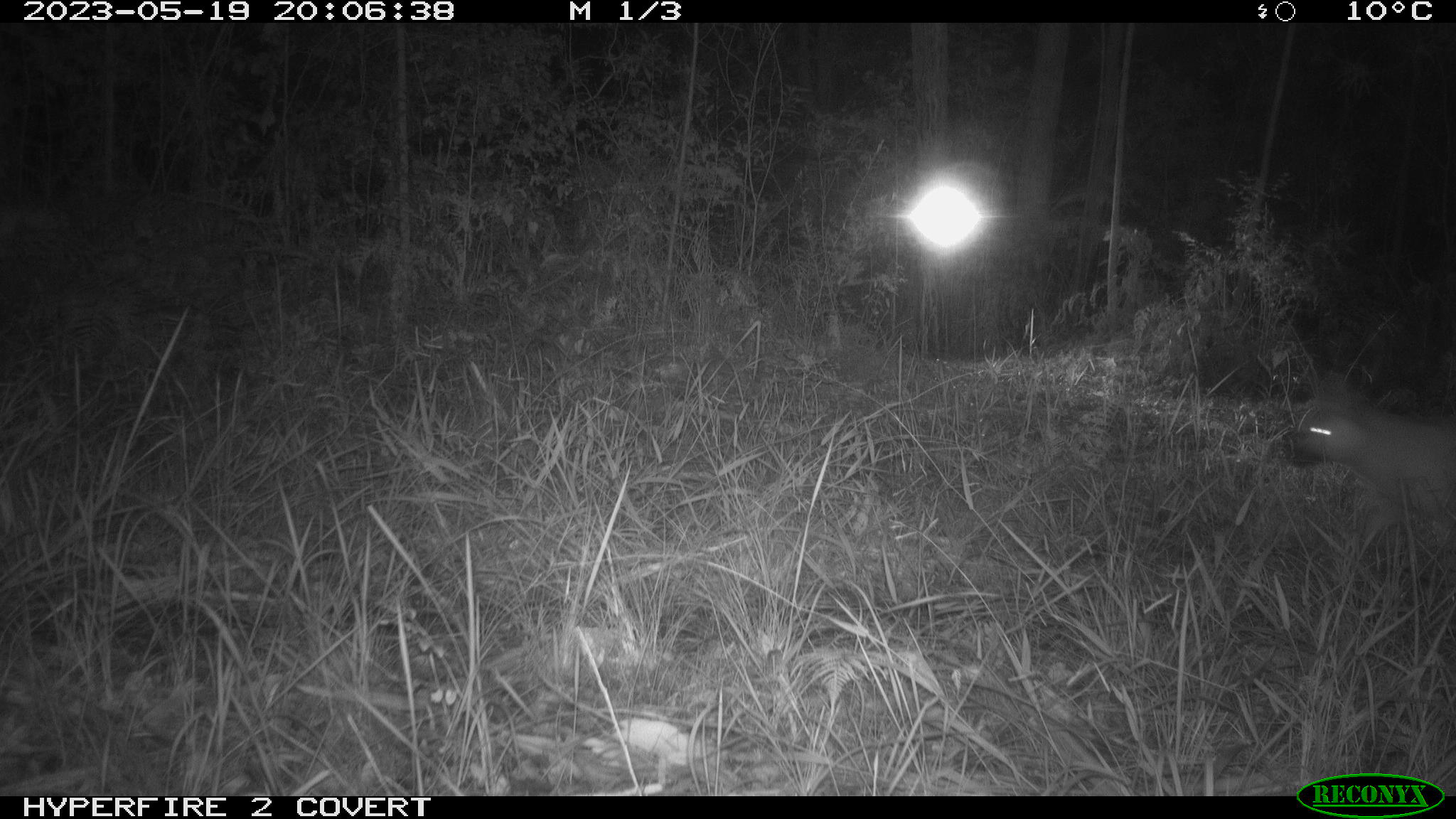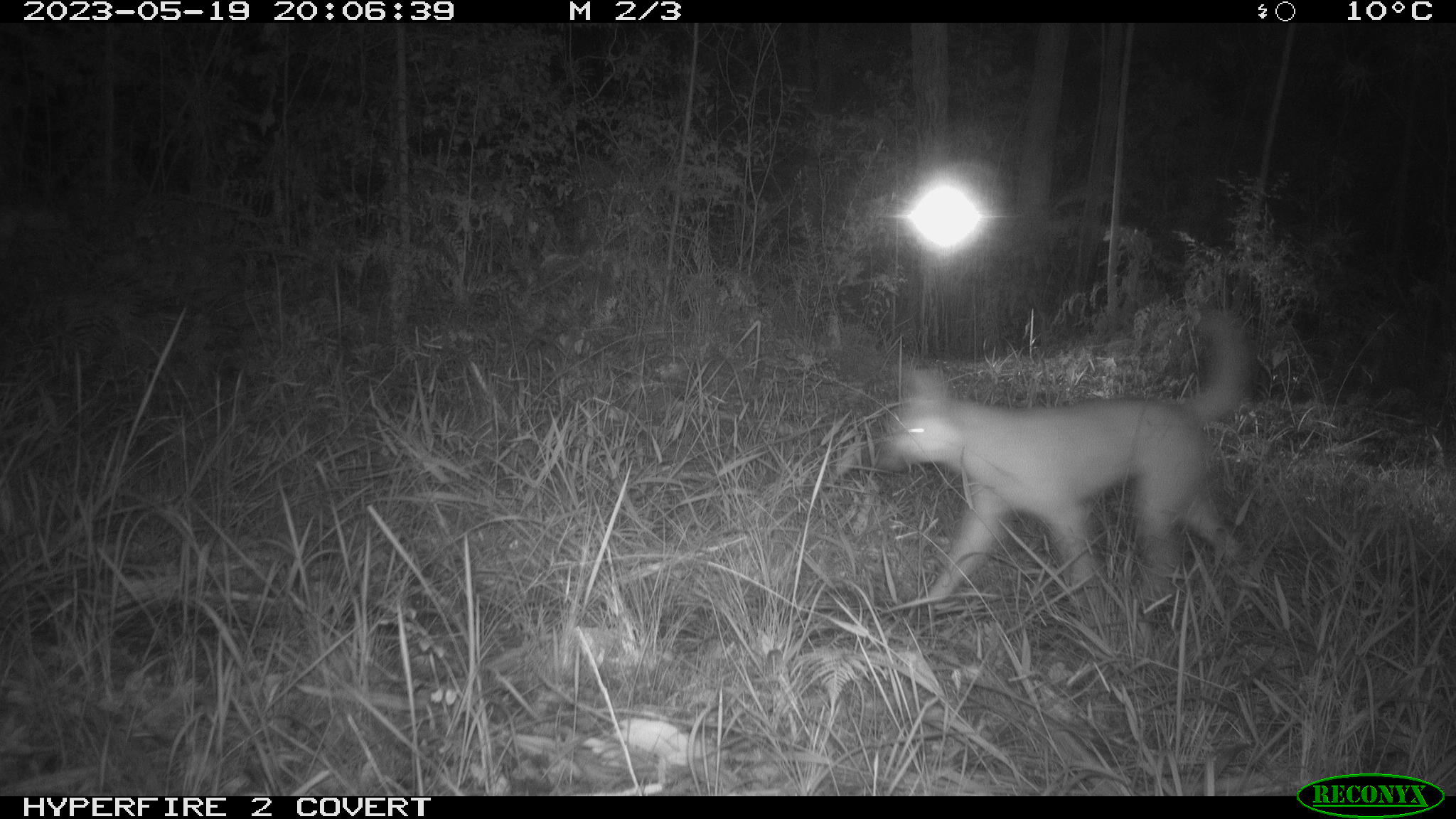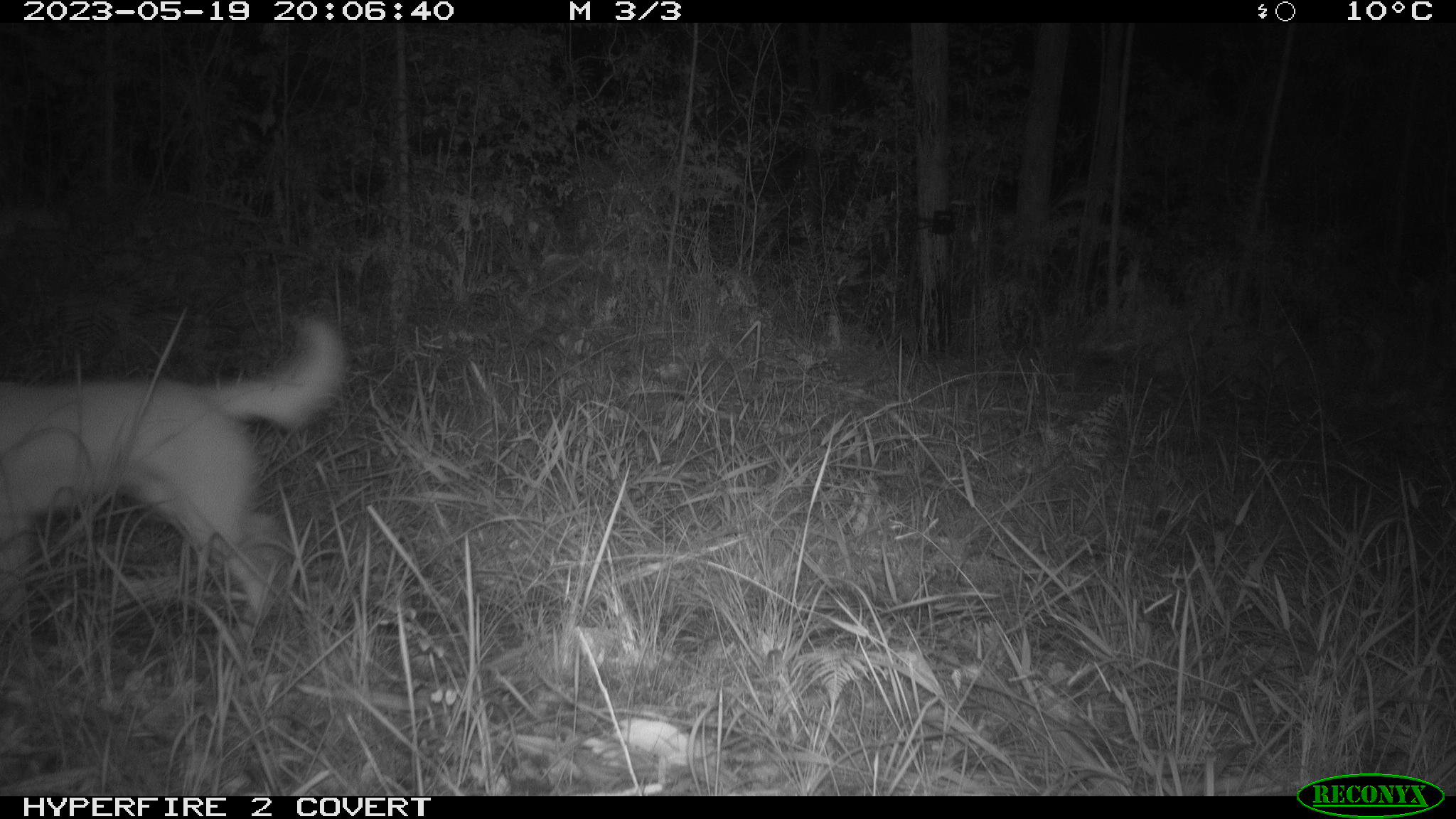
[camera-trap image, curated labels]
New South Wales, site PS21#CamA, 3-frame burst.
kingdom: Animalia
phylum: Chordata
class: Mammalia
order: Carnivora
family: Canidae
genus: Canis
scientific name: Canis familiaris dingo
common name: dingo